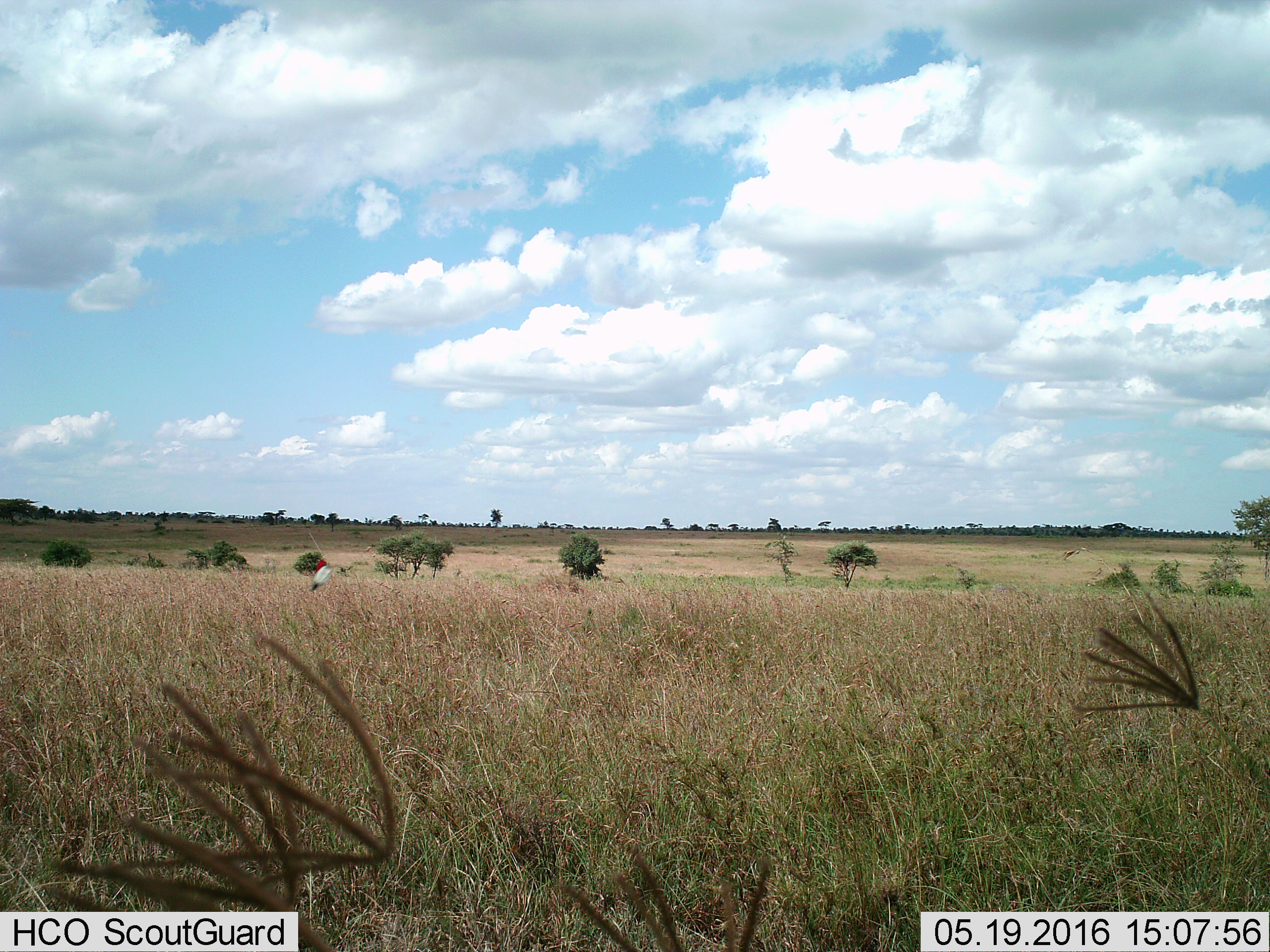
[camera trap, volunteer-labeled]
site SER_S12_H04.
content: unidentified animal